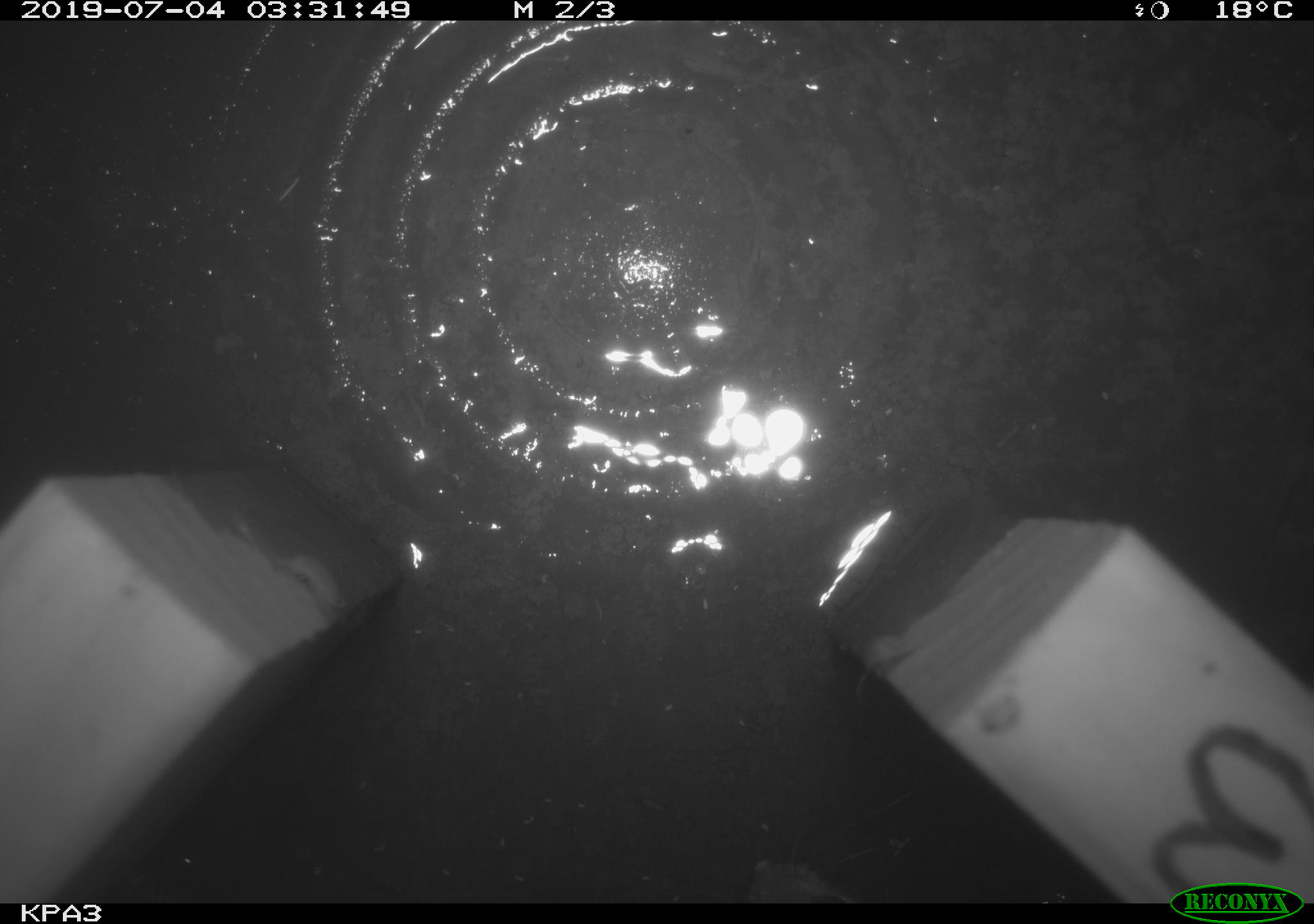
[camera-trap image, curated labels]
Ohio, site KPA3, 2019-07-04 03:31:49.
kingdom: Animalia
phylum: Chordata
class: Mammalia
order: Rodentia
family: Cricetidae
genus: Peromyscus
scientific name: Peromyscus leucopus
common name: white-footed mouse